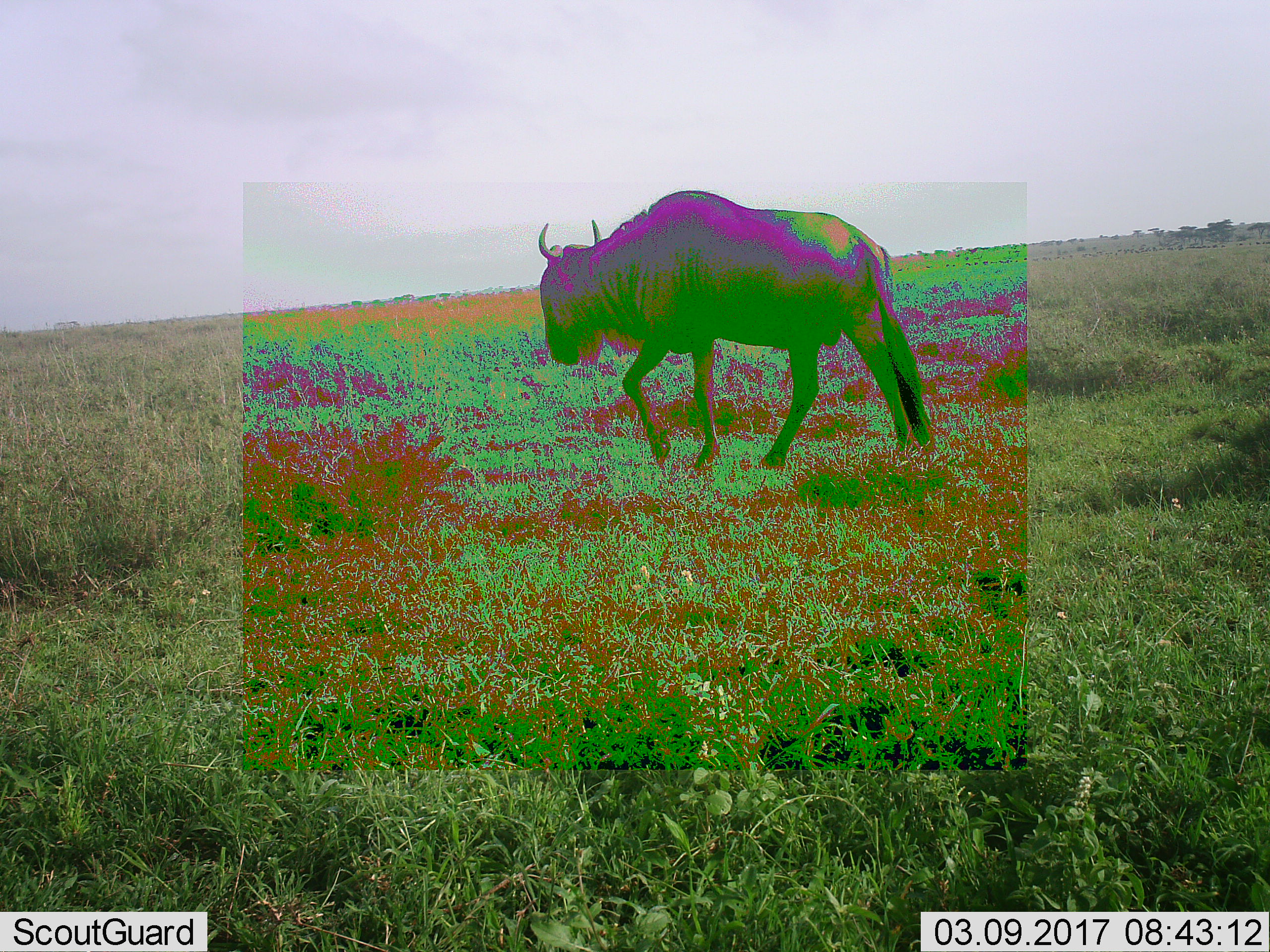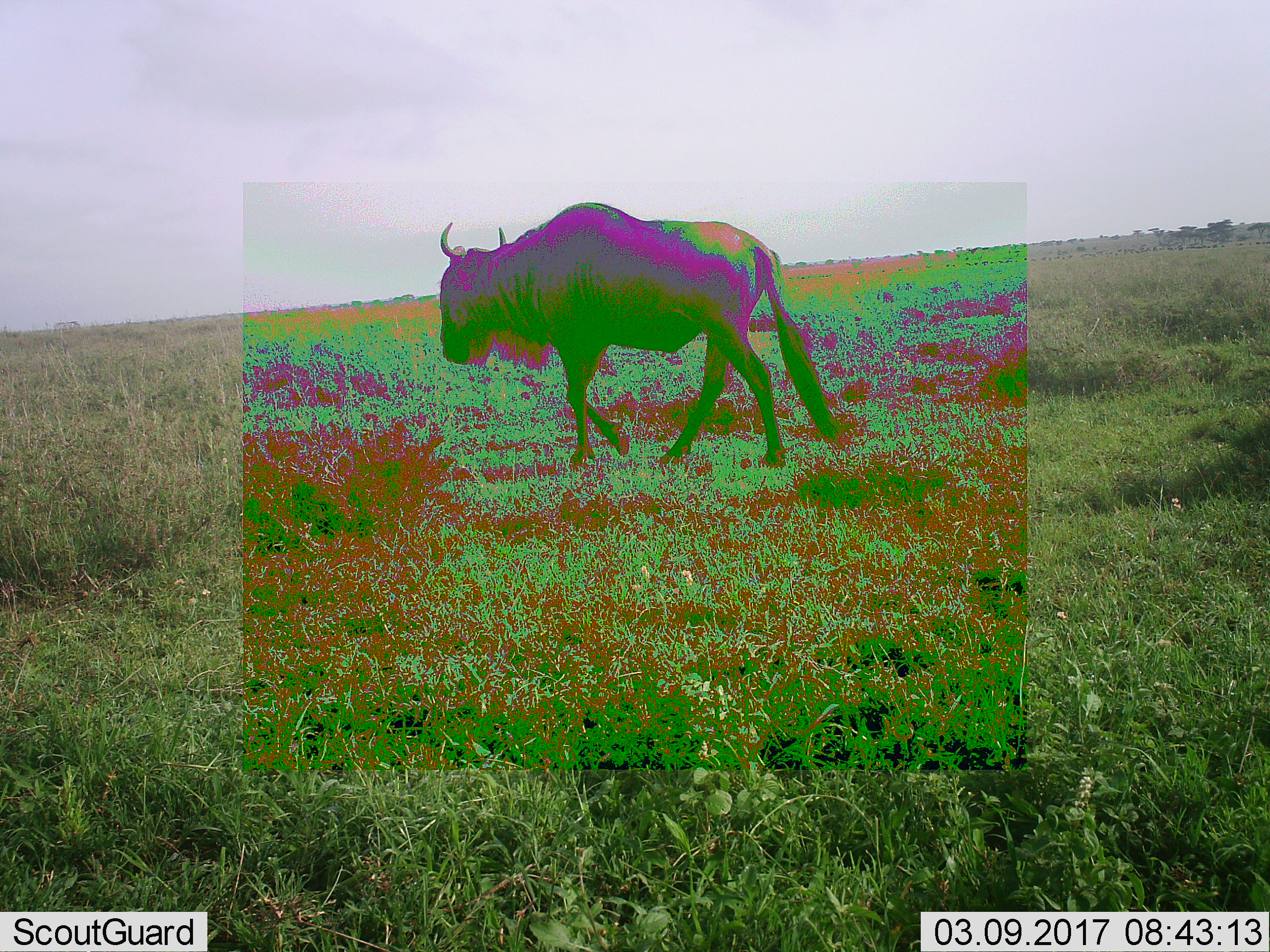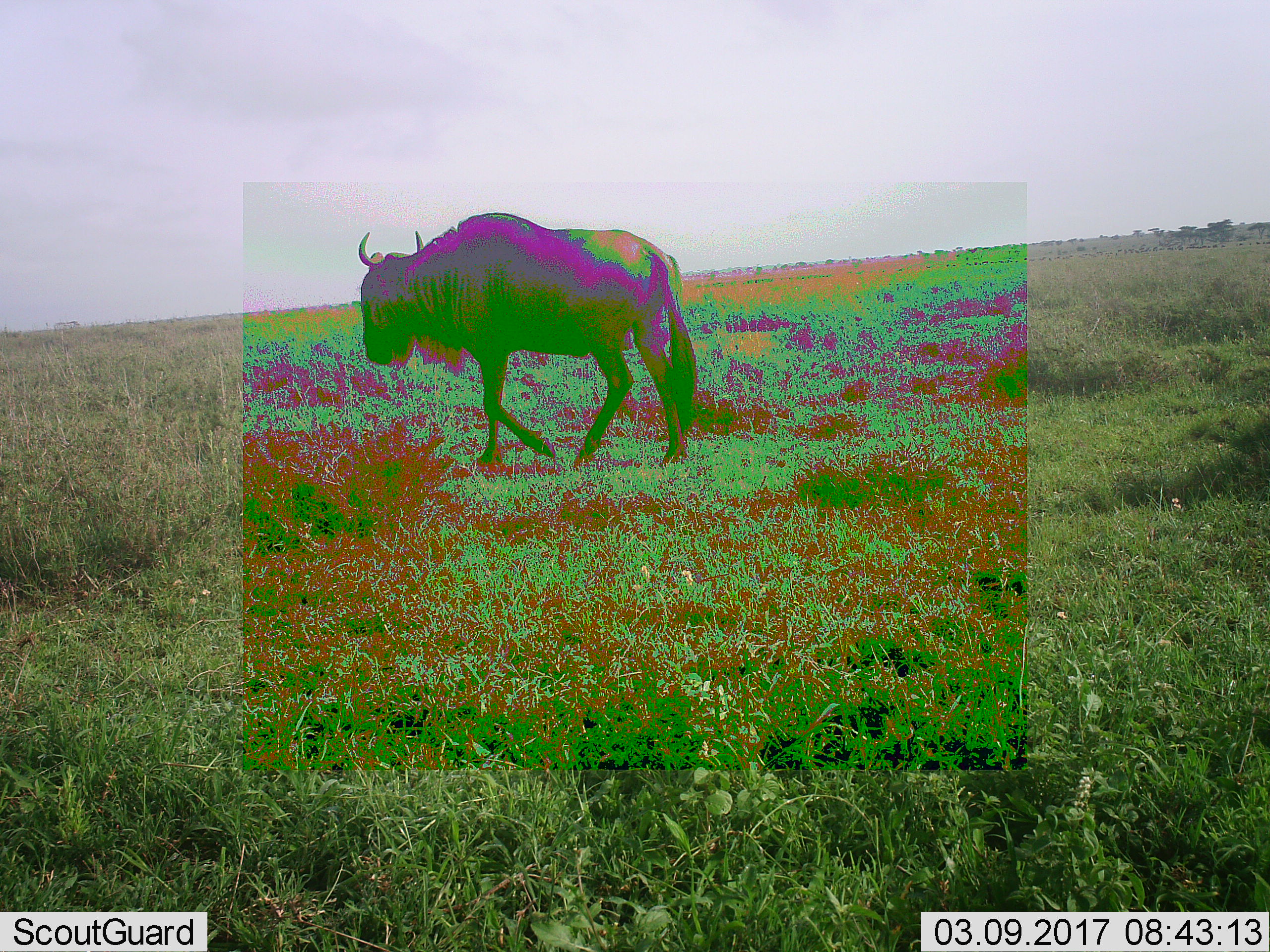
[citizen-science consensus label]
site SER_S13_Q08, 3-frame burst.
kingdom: Animalia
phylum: Chordata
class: Mammalia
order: Artiodactyla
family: Bovidae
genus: Connochaetes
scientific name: Connochaetes taurinus taurinus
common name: blue wildebeest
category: wildebeestblue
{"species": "wildebeestblue (blue wildebeest) (Connochaetes taurinus taurinus)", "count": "1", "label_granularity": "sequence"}